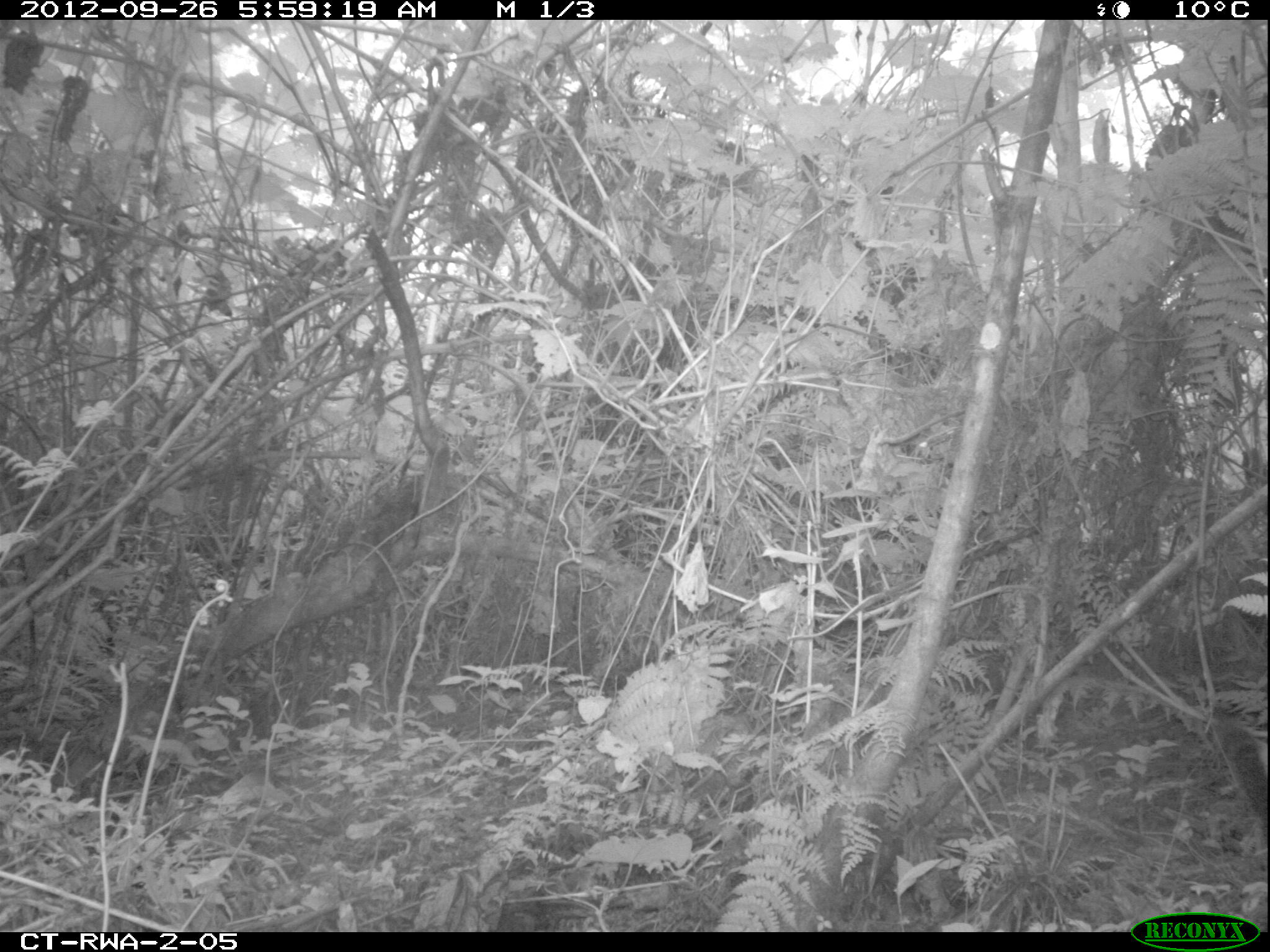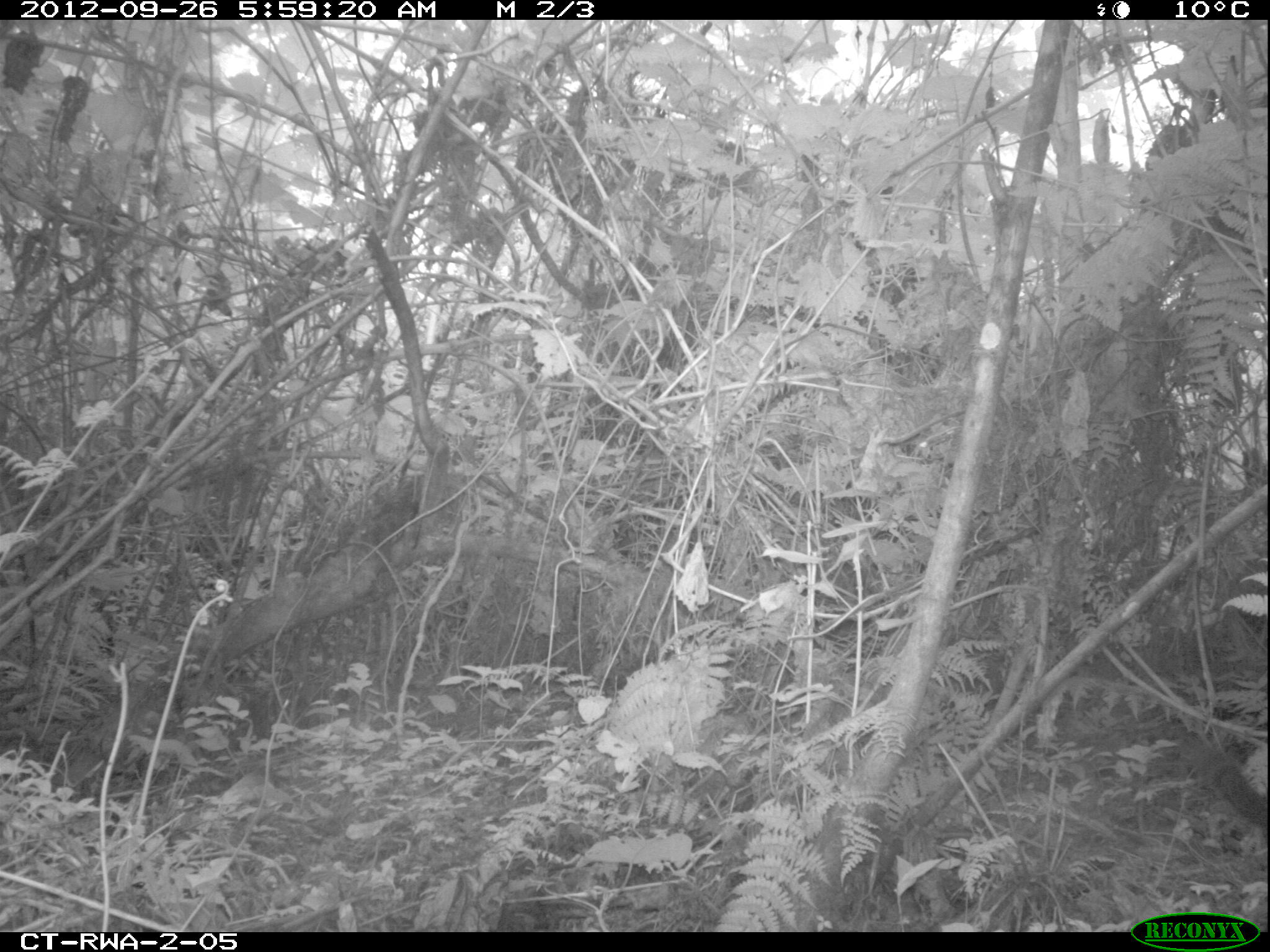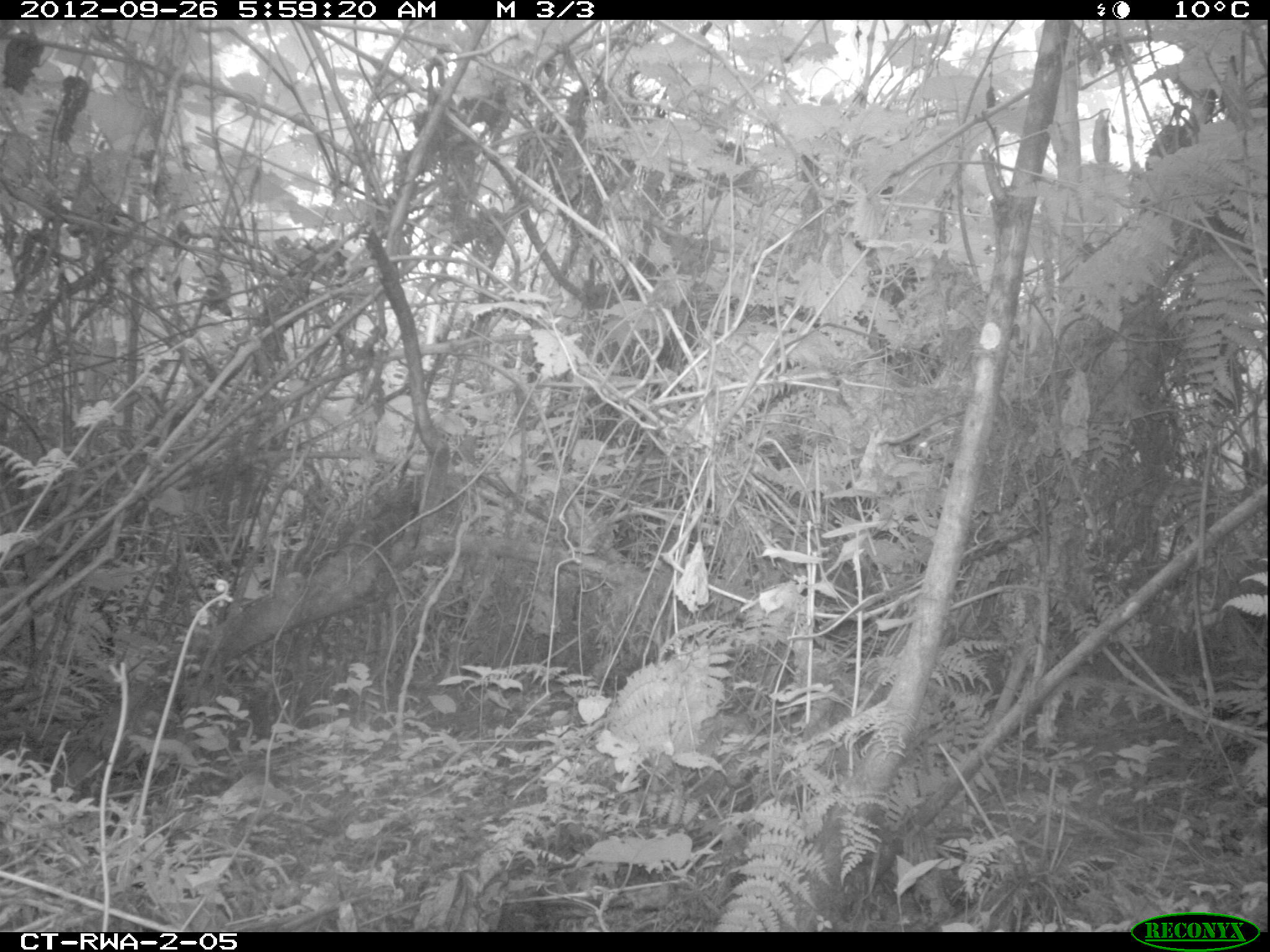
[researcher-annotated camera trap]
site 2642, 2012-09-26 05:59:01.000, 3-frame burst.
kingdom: Animalia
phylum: Chordata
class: Mammalia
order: Rodentia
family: Sciuridae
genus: Funisciurus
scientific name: Funisciurus carruthersi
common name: carruther's mountain squirrel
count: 1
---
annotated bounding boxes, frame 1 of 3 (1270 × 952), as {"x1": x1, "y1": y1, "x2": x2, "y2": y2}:
funisciurus carruthersi: {"x1": 1208, "y1": 707, "x2": 1270, "y2": 830}